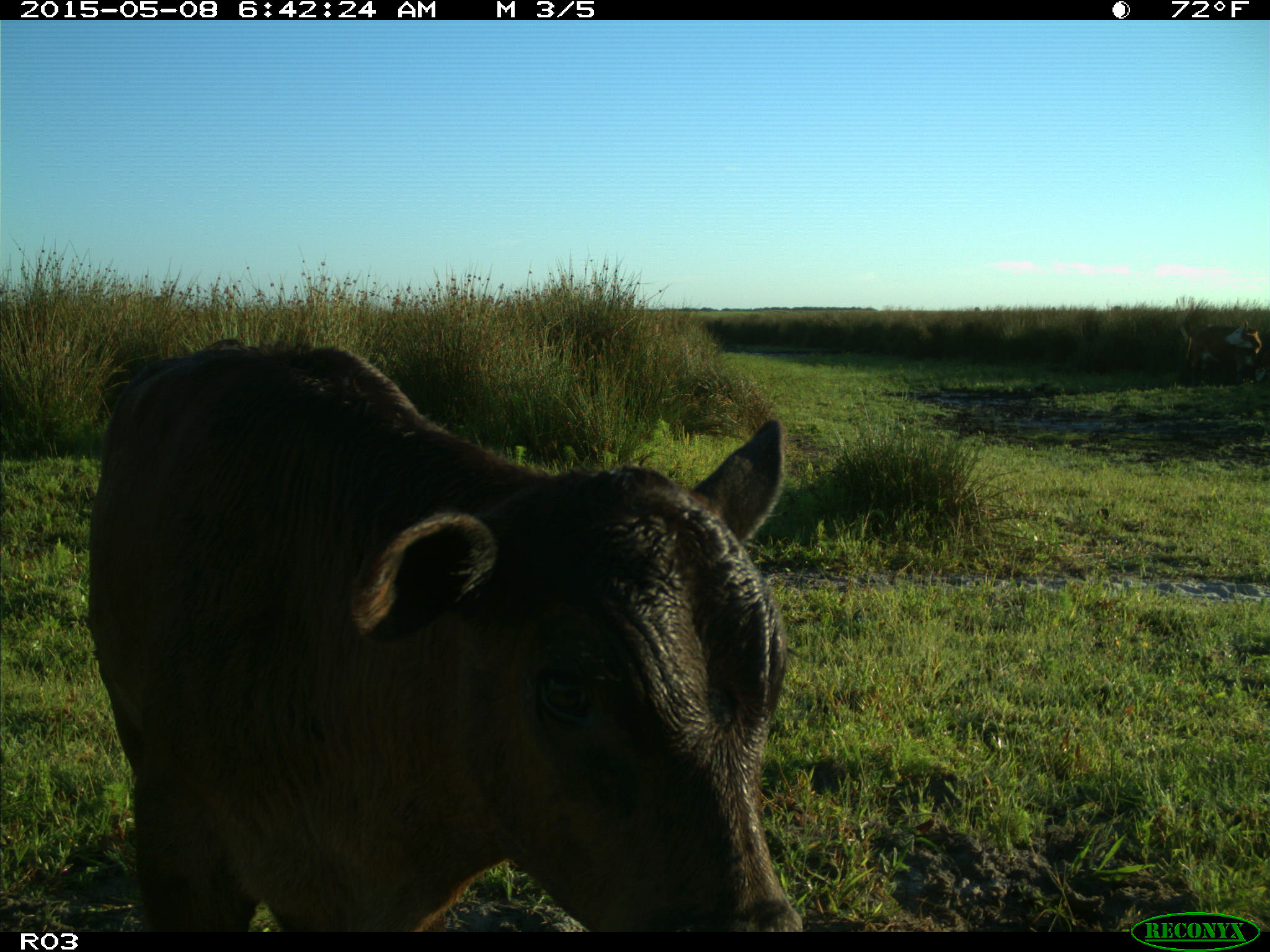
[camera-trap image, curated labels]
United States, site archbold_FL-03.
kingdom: Animalia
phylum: Chordata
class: Mammalia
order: Artiodactyla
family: Bovidae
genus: Bos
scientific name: Bos taurus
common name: domestic cow